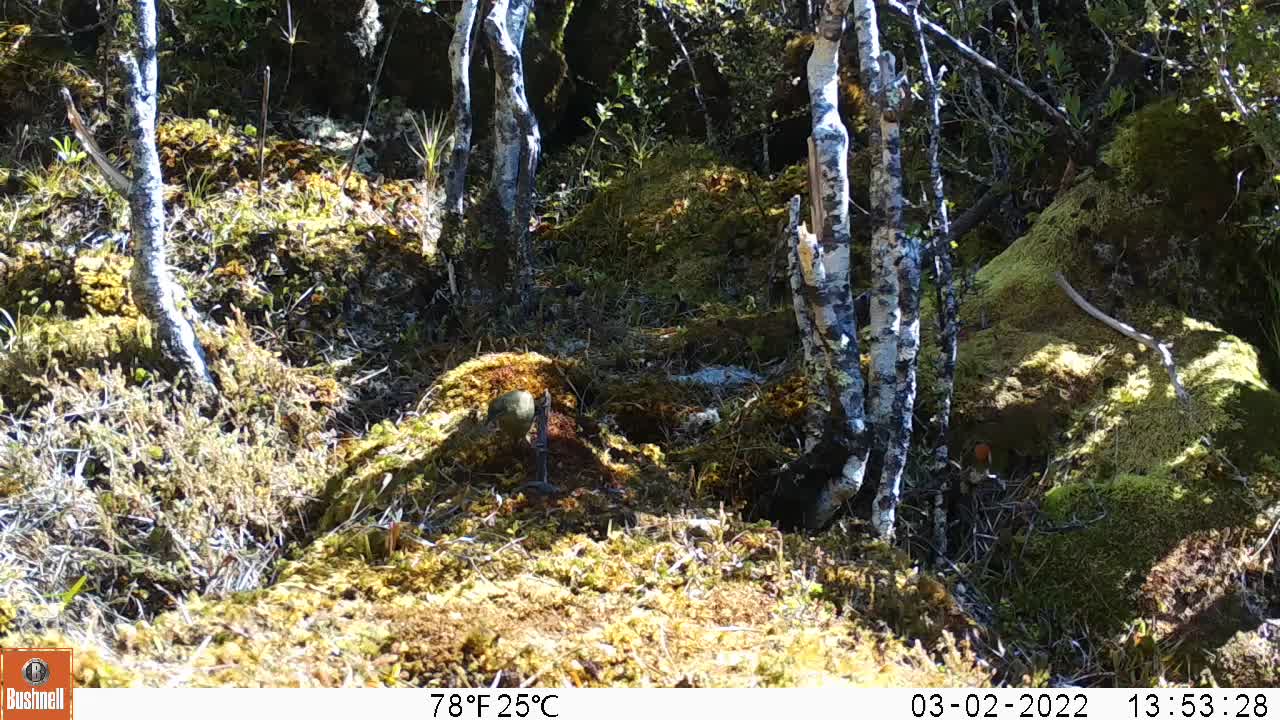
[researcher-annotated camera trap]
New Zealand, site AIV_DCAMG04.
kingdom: Animalia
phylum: Chordata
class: Aves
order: Passeriformes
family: Meliphagidae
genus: Anthornis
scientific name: Anthornis melanura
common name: new zealand bellbird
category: bellbird